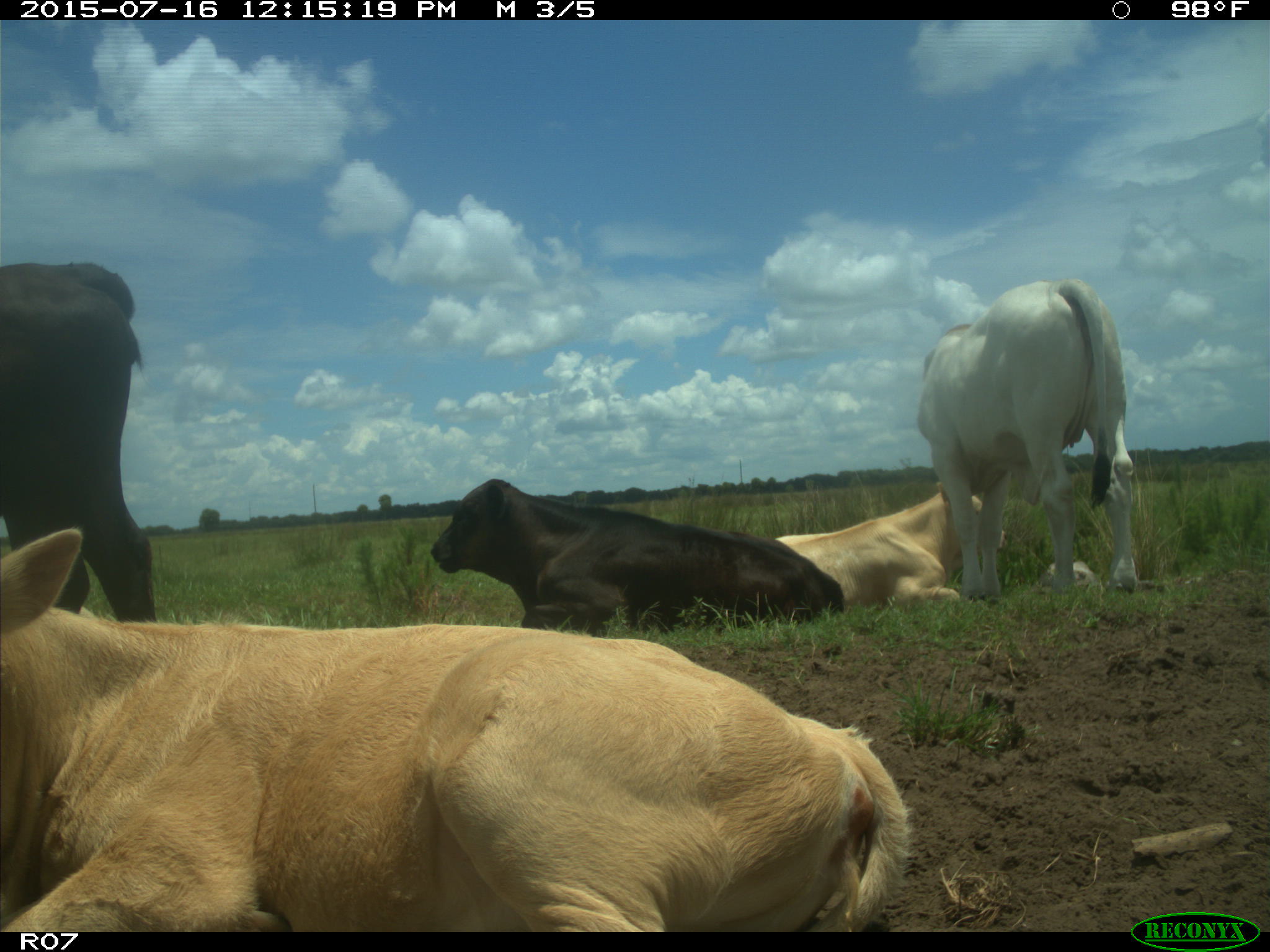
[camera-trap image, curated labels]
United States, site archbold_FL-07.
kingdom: Animalia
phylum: Chordata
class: Mammalia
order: Artiodactyla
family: Bovidae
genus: Bos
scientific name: Bos taurus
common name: domestic cow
Bos taurus (domestic cow).